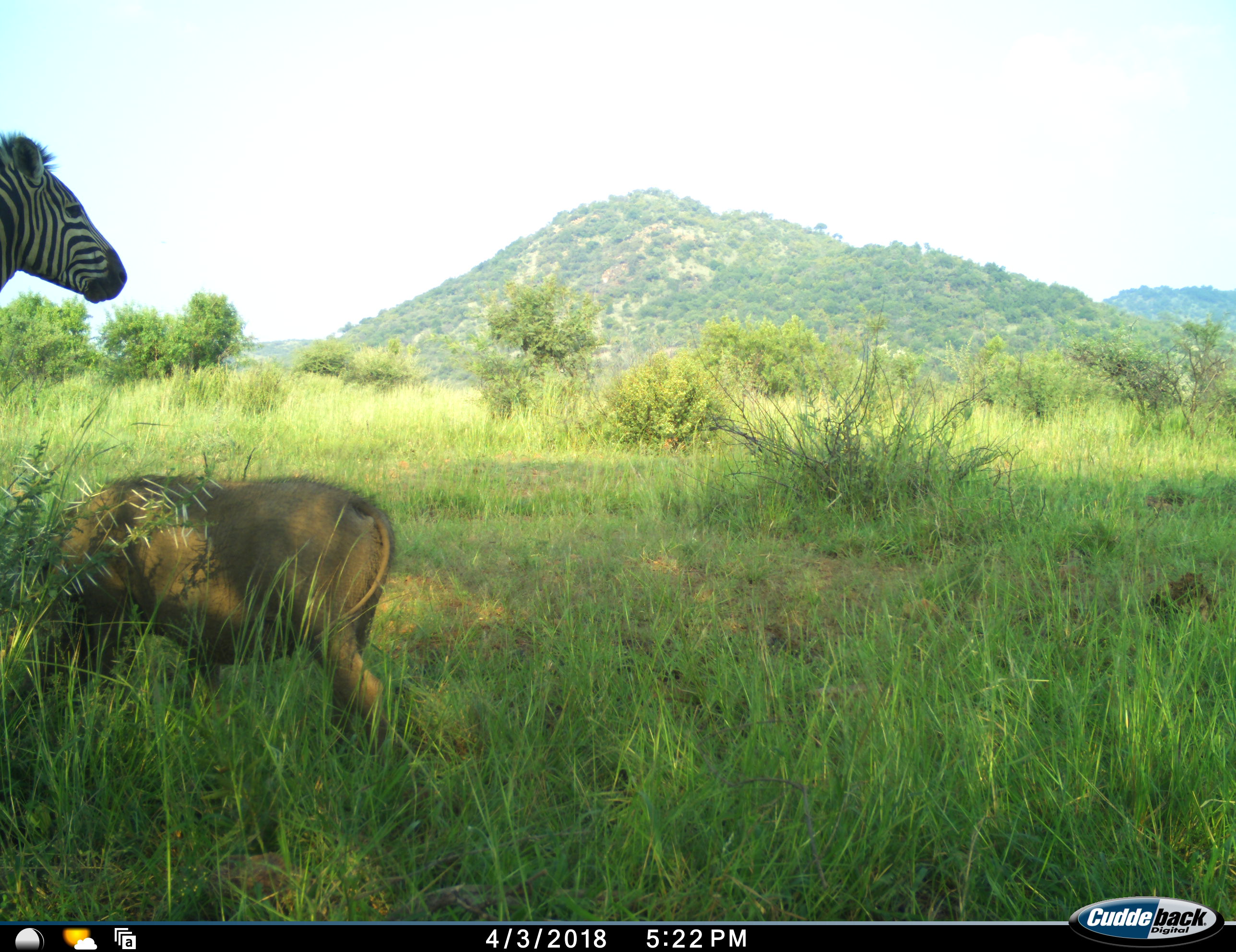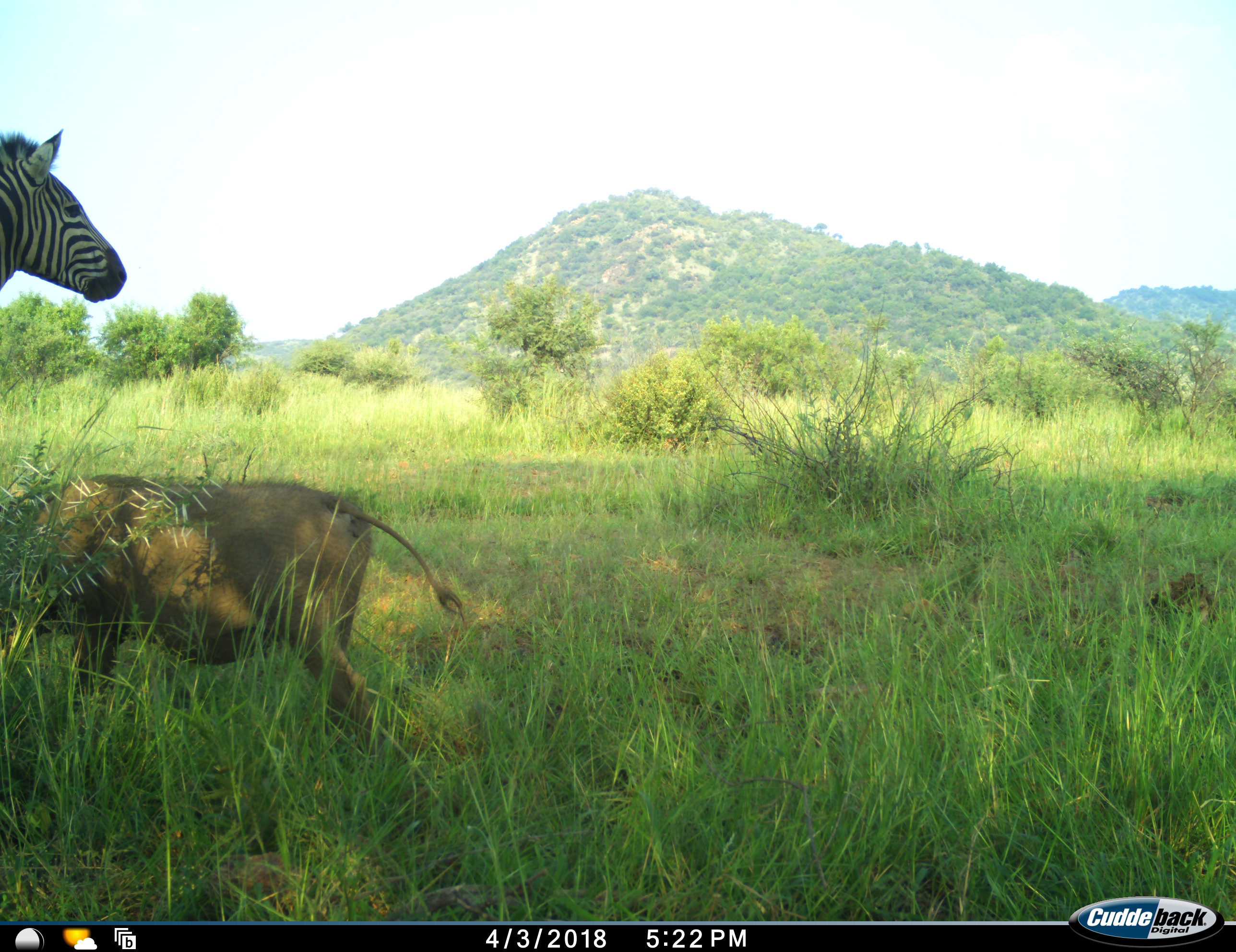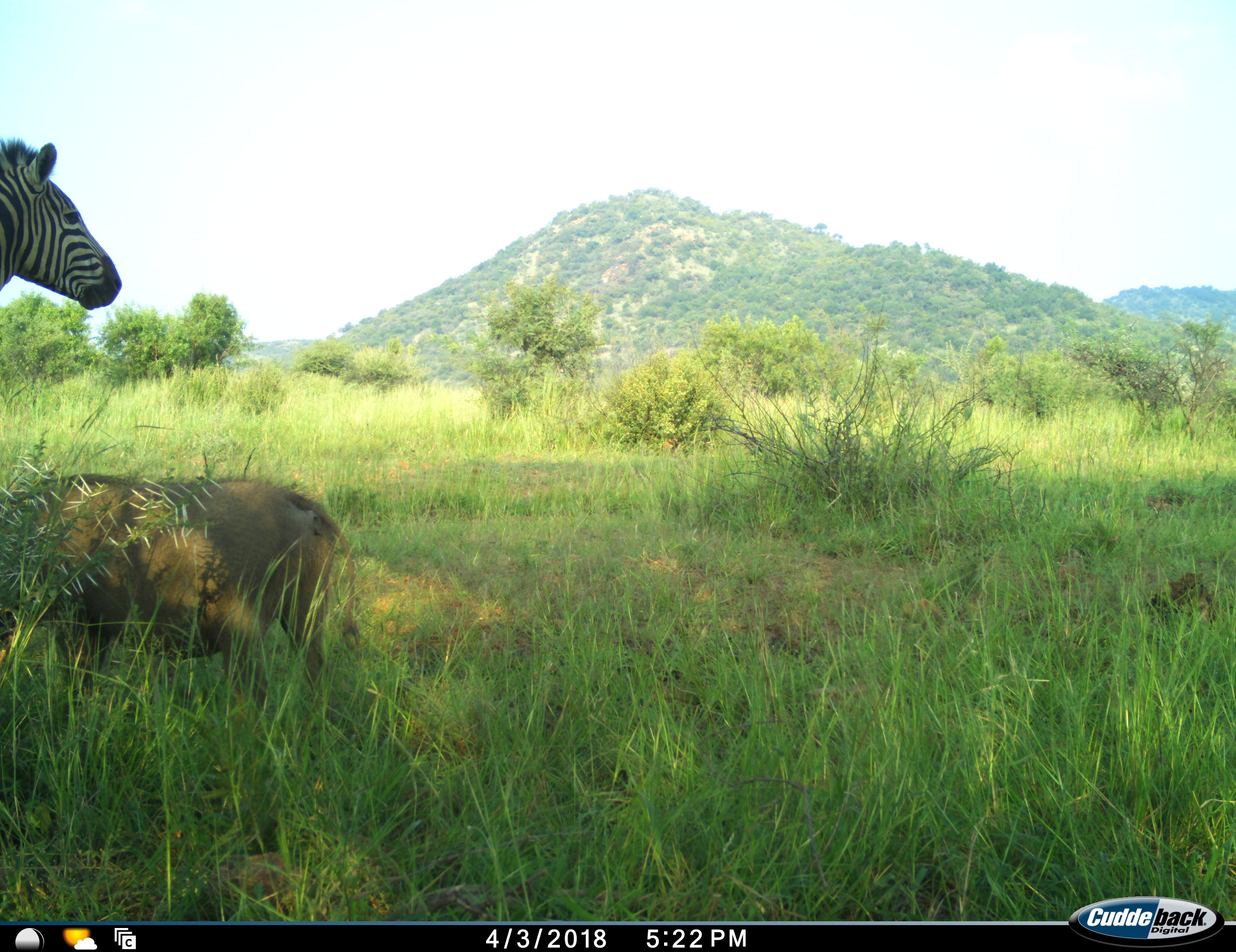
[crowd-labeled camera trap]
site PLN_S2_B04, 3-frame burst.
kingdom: Animalia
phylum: Chordata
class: Mammalia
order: Artiodactyla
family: Suidae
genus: Phacochoerus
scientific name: Phacochoerus africanus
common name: warthog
Warthog (Phacochoerus africanus), count 1. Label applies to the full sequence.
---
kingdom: Animalia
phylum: Chordata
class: Mammalia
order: Perissodactyla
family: Equidae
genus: Equus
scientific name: Equus quagga burchellii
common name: burchell's zebra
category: zebraburchells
Zebraburchells (burchell's zebra) (Equus quagga burchellii), count 1. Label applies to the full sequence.